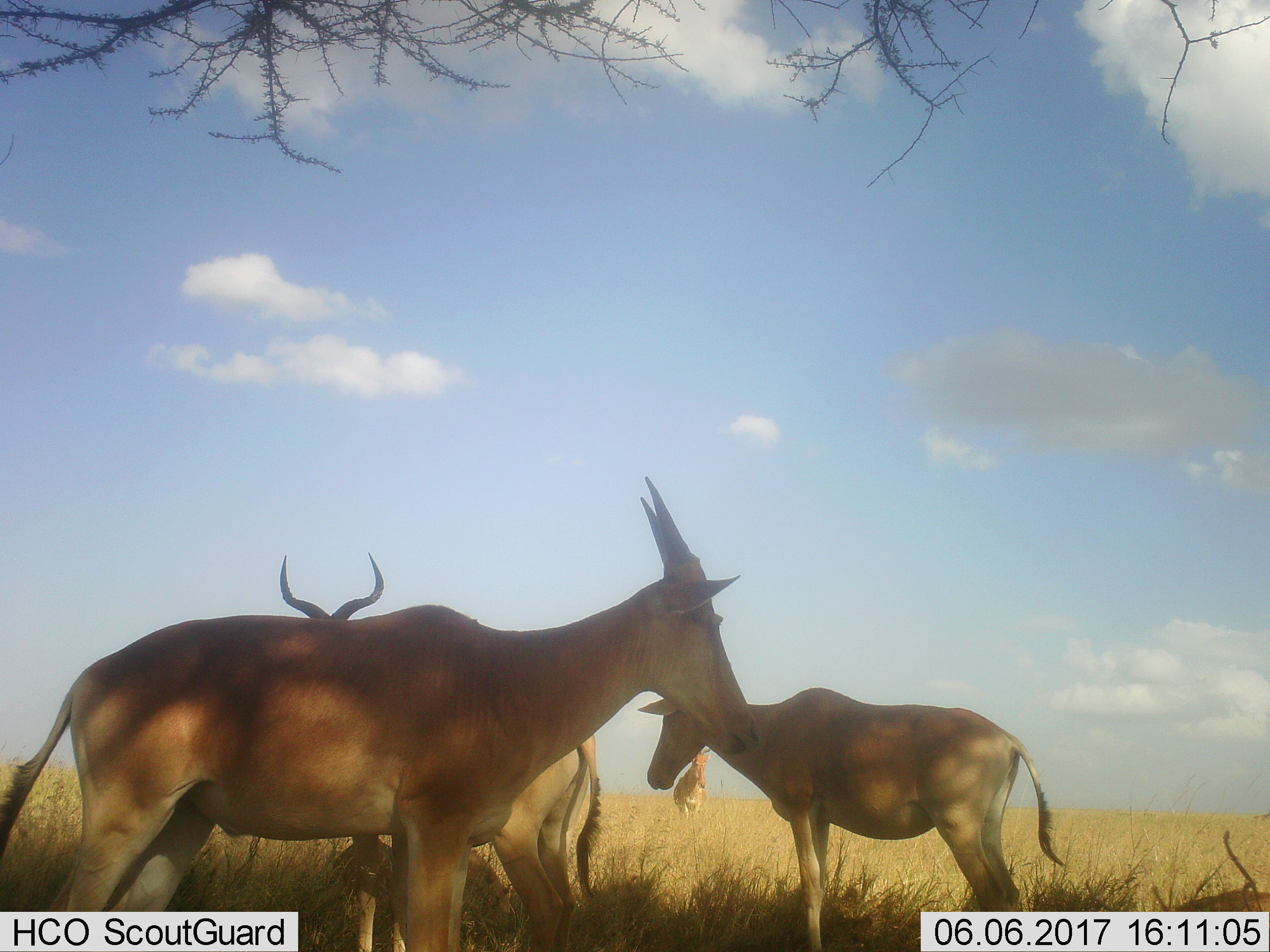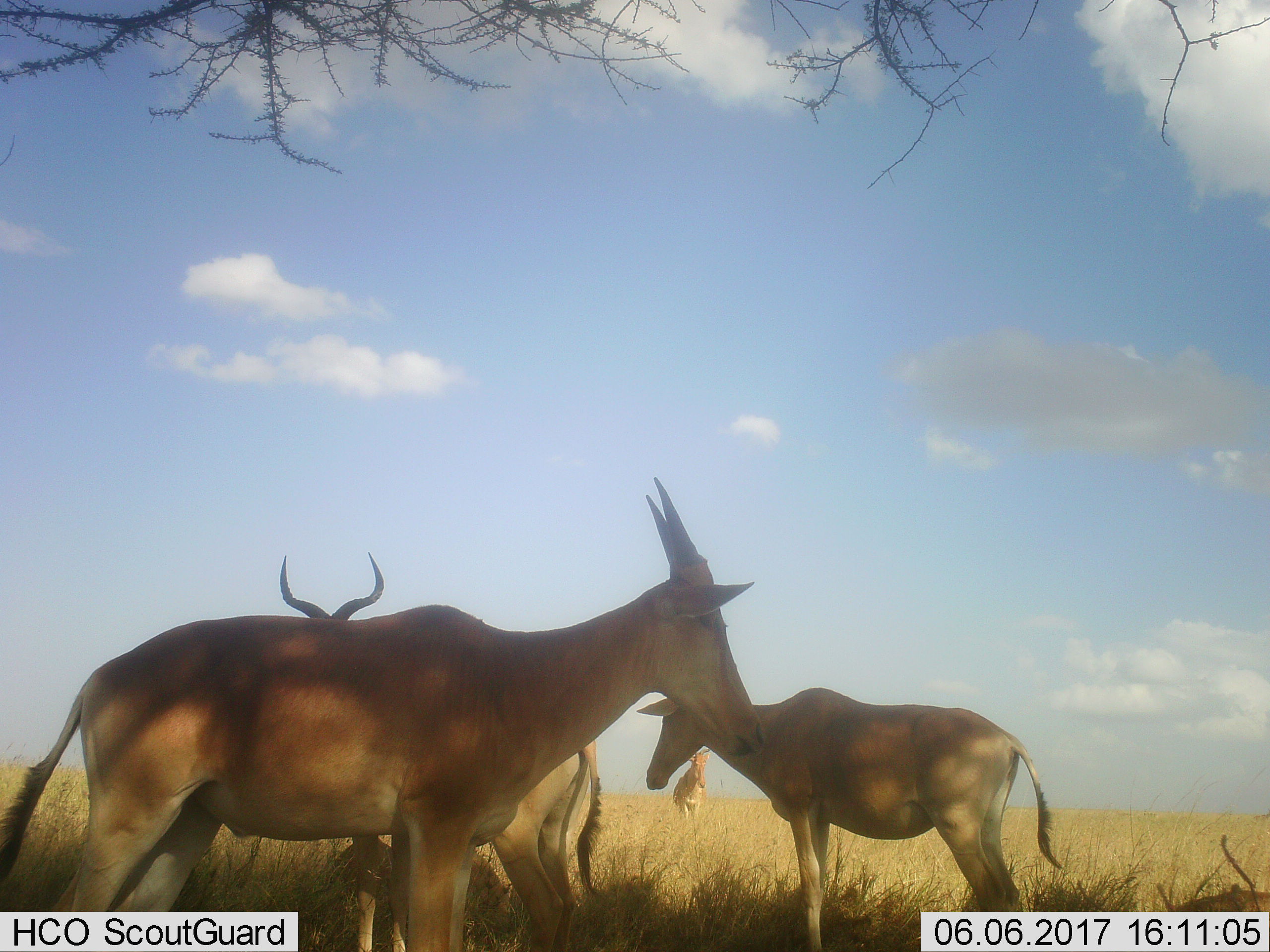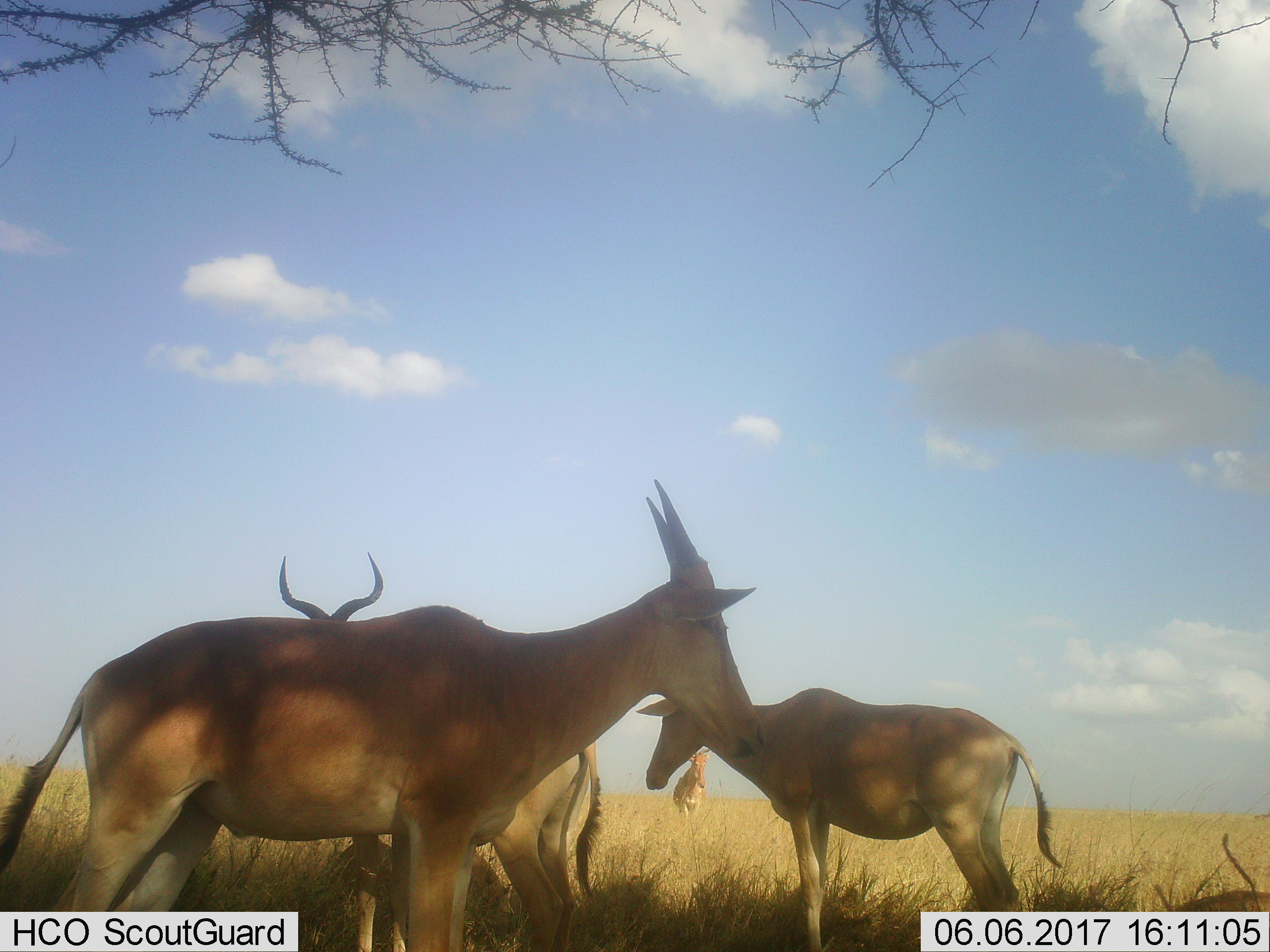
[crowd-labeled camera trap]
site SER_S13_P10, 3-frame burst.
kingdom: Animalia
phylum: Chordata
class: Mammalia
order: Artiodactyla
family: Bovidae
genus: Alcelaphus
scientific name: Alcelaphus buselaphus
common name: hartebeest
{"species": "hartebeest (Alcelaphus buselaphus)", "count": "4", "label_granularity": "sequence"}